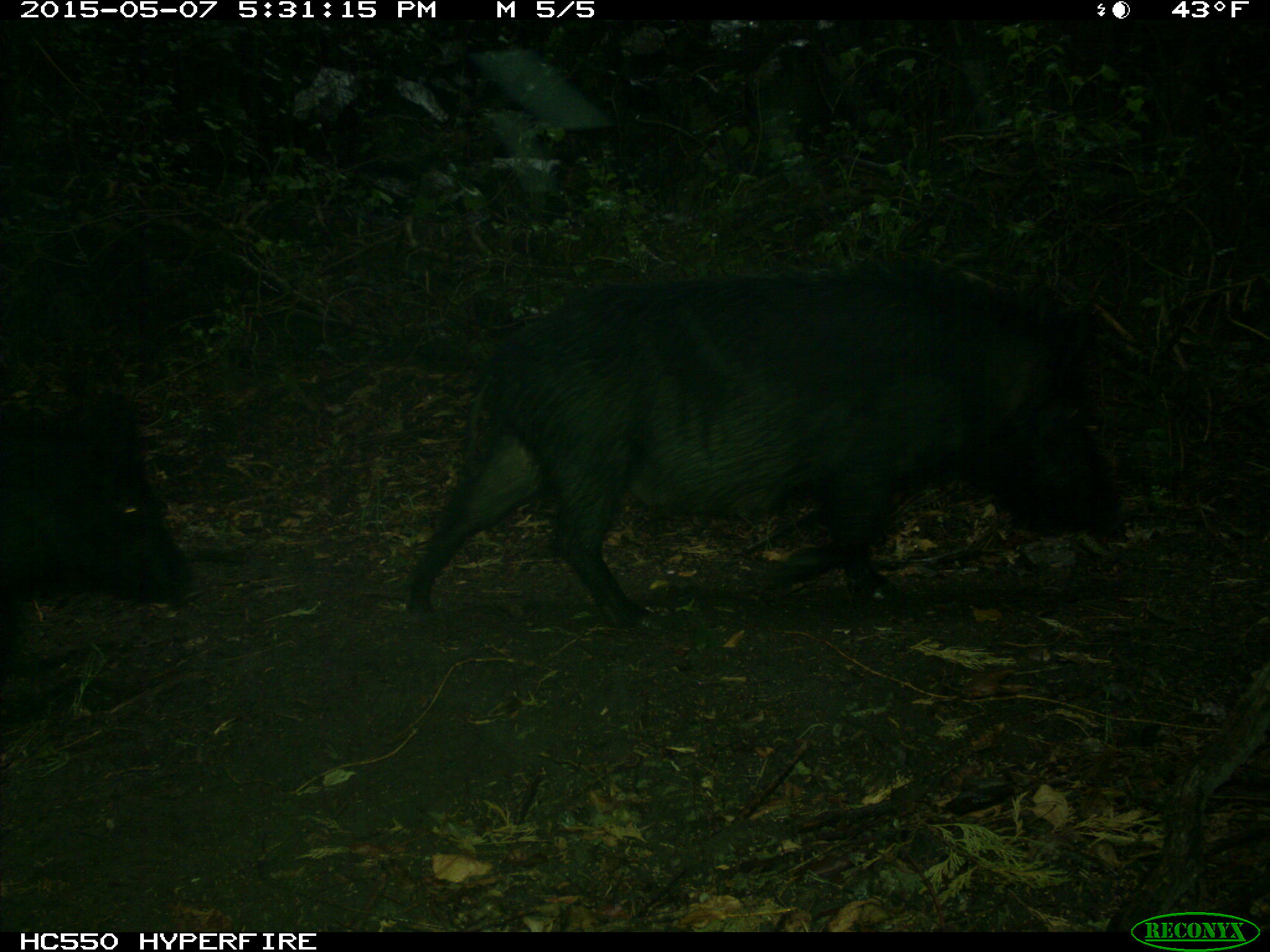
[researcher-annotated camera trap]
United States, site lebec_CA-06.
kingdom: Animalia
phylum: Chordata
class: Mammalia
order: Artiodactyla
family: Suidae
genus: Sus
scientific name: Sus scrofa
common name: wild boar